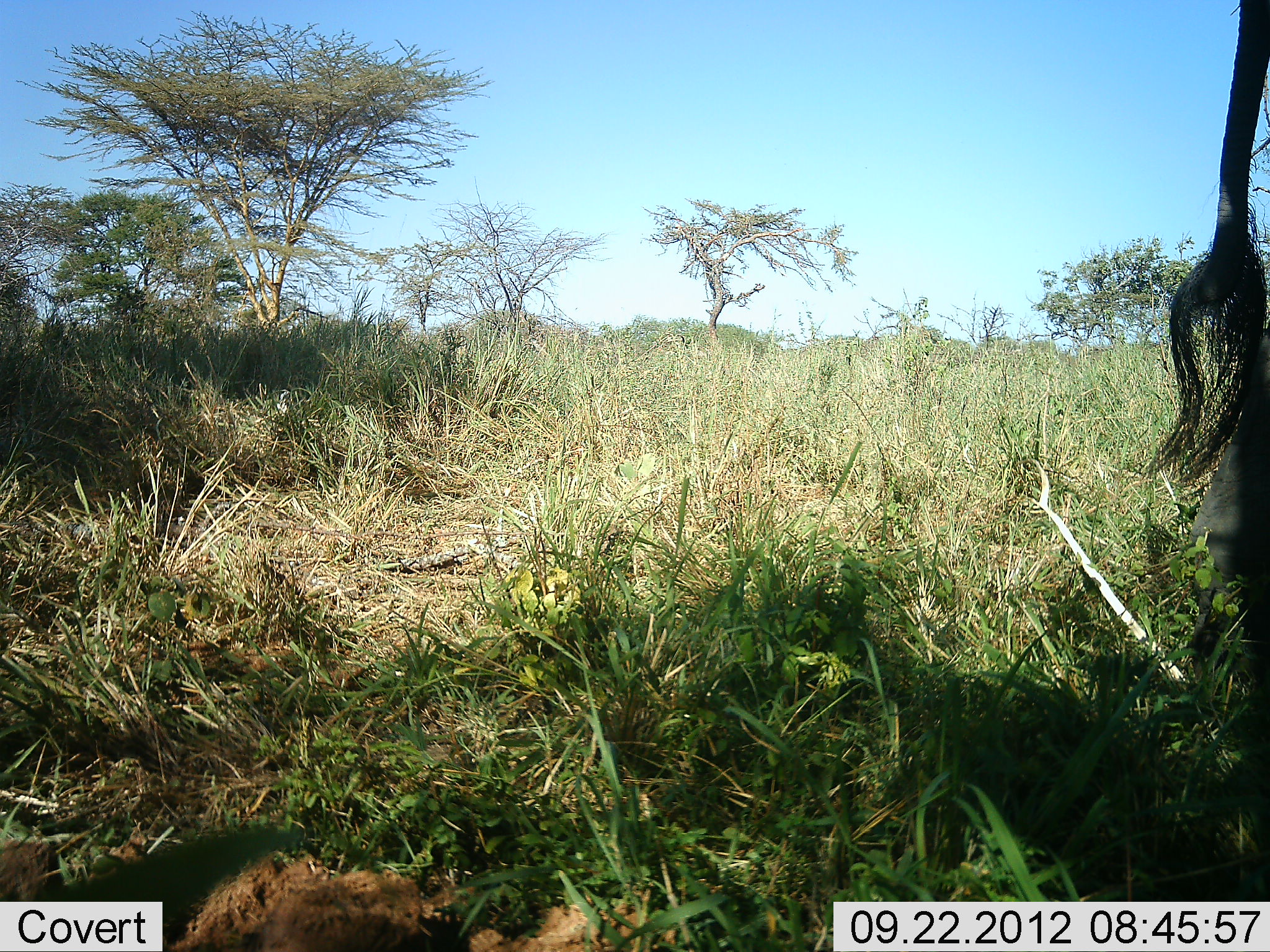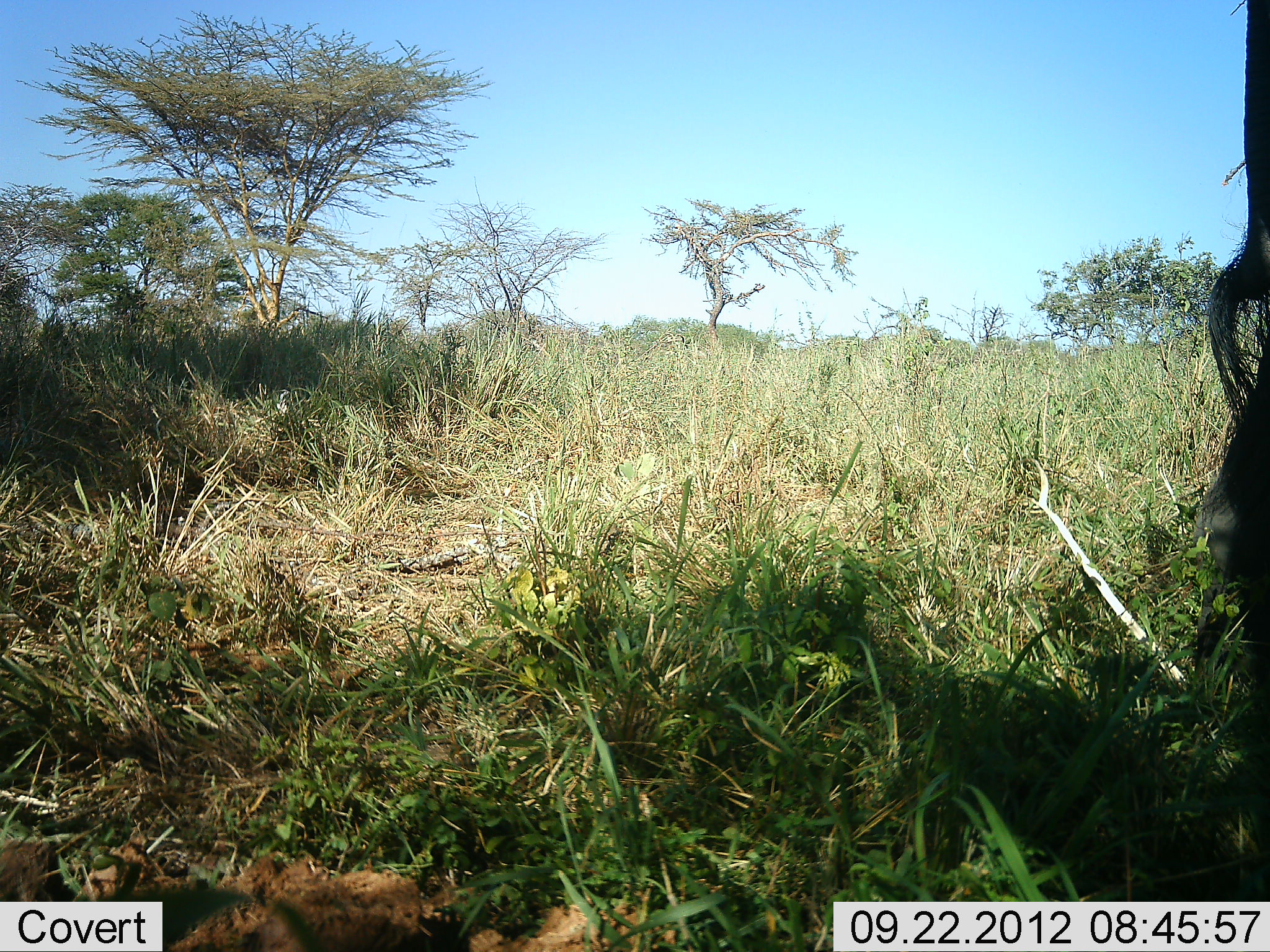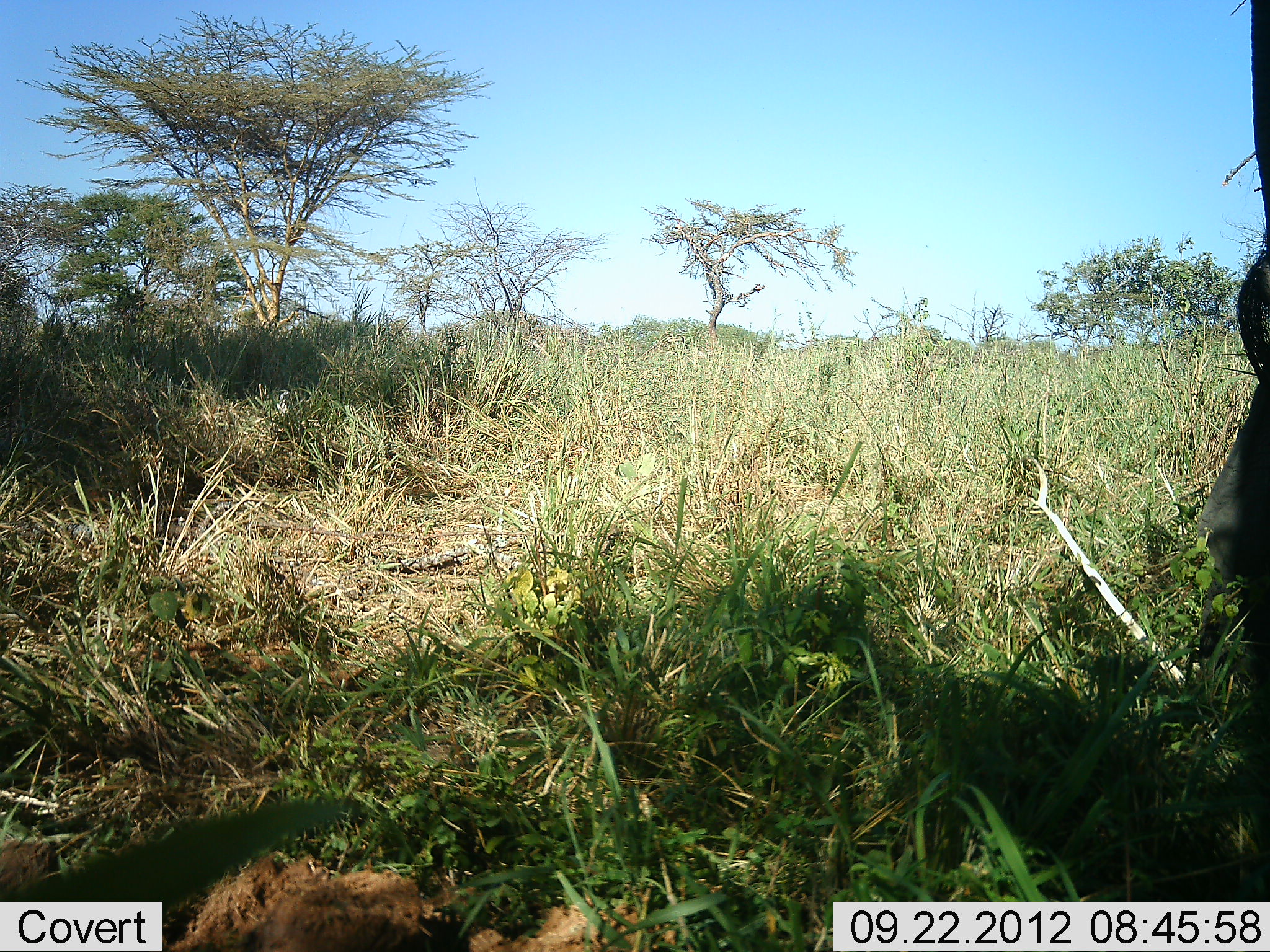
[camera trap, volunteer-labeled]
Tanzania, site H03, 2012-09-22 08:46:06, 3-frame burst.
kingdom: Animalia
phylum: Chordata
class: Mammalia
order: Artiodactyla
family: Bovidae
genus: Connochaetes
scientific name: Connochaetes taurinus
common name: blue wildebeest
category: wildebeest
Wildebeest (blue wildebeest) (Connochaetes taurinus), count 1. Behavior (volunteer vote fractions): standing 100%, resting 0%, moving 0%, interacting 0%. Young present (vote fraction): 0%. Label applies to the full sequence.